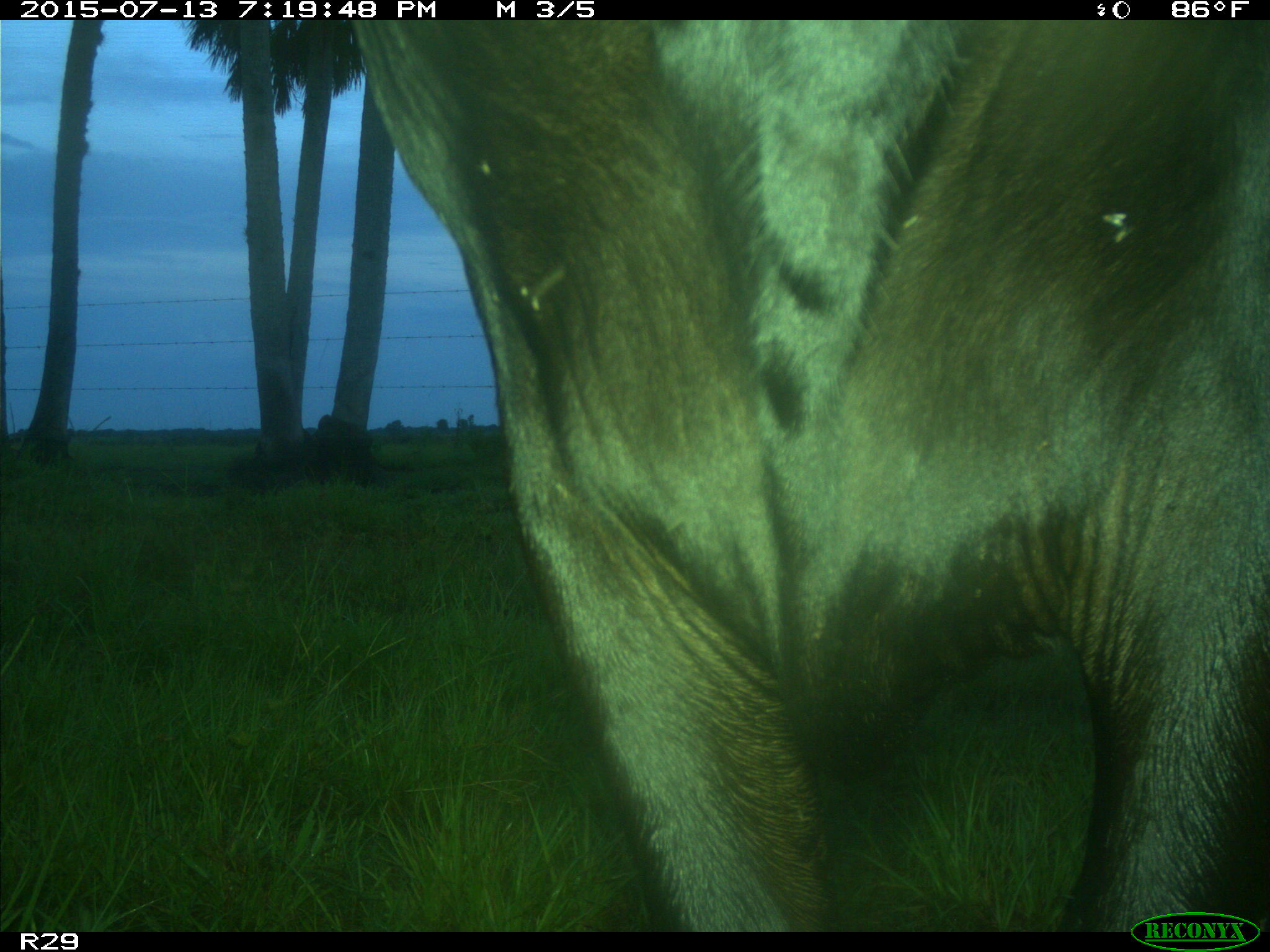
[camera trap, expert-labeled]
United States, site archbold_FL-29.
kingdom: Animalia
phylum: Chordata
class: Mammalia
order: Artiodactyla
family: Bovidae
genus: Bos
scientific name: Bos taurus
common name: domestic cow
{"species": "Bos taurus (domestic cow)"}